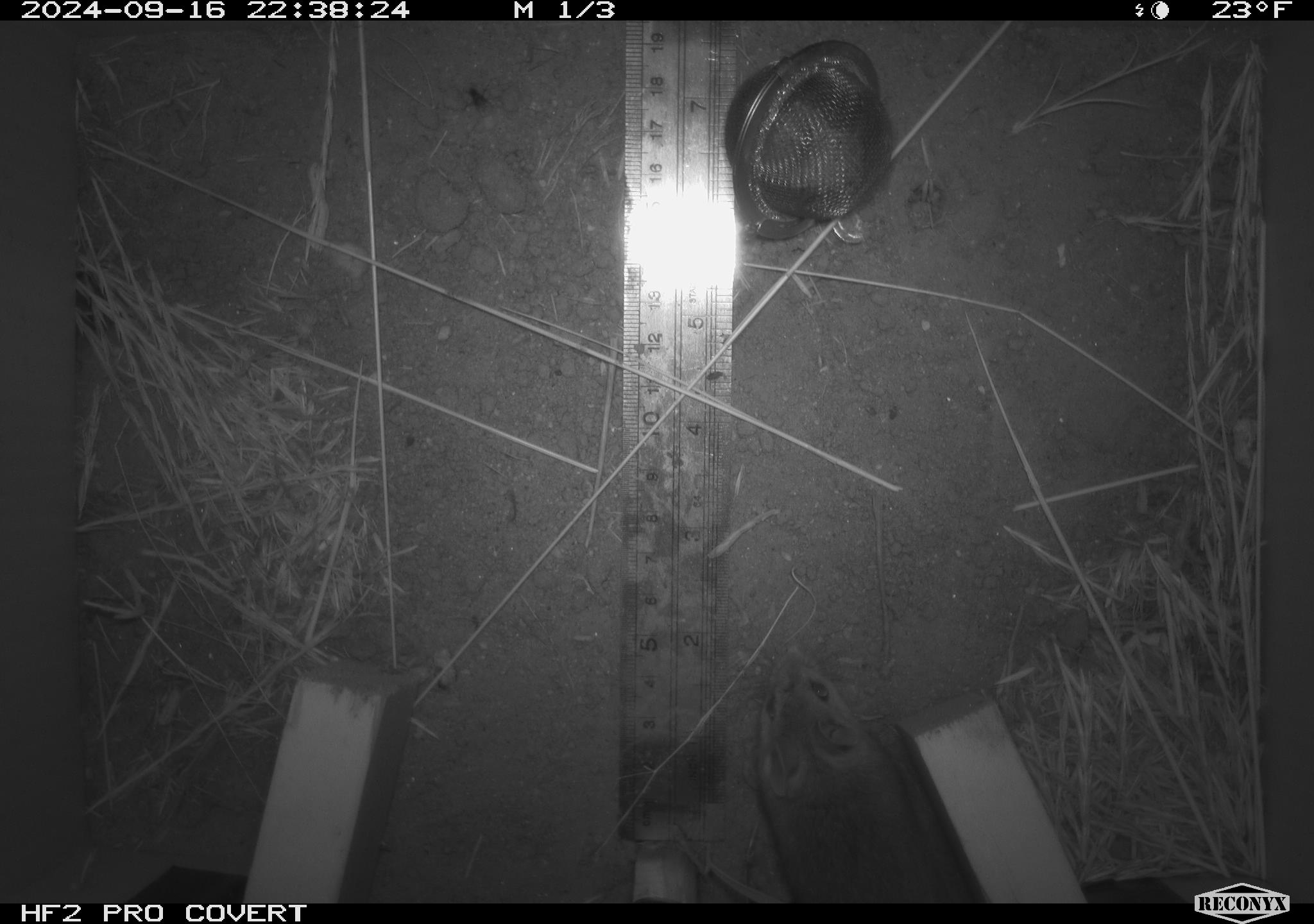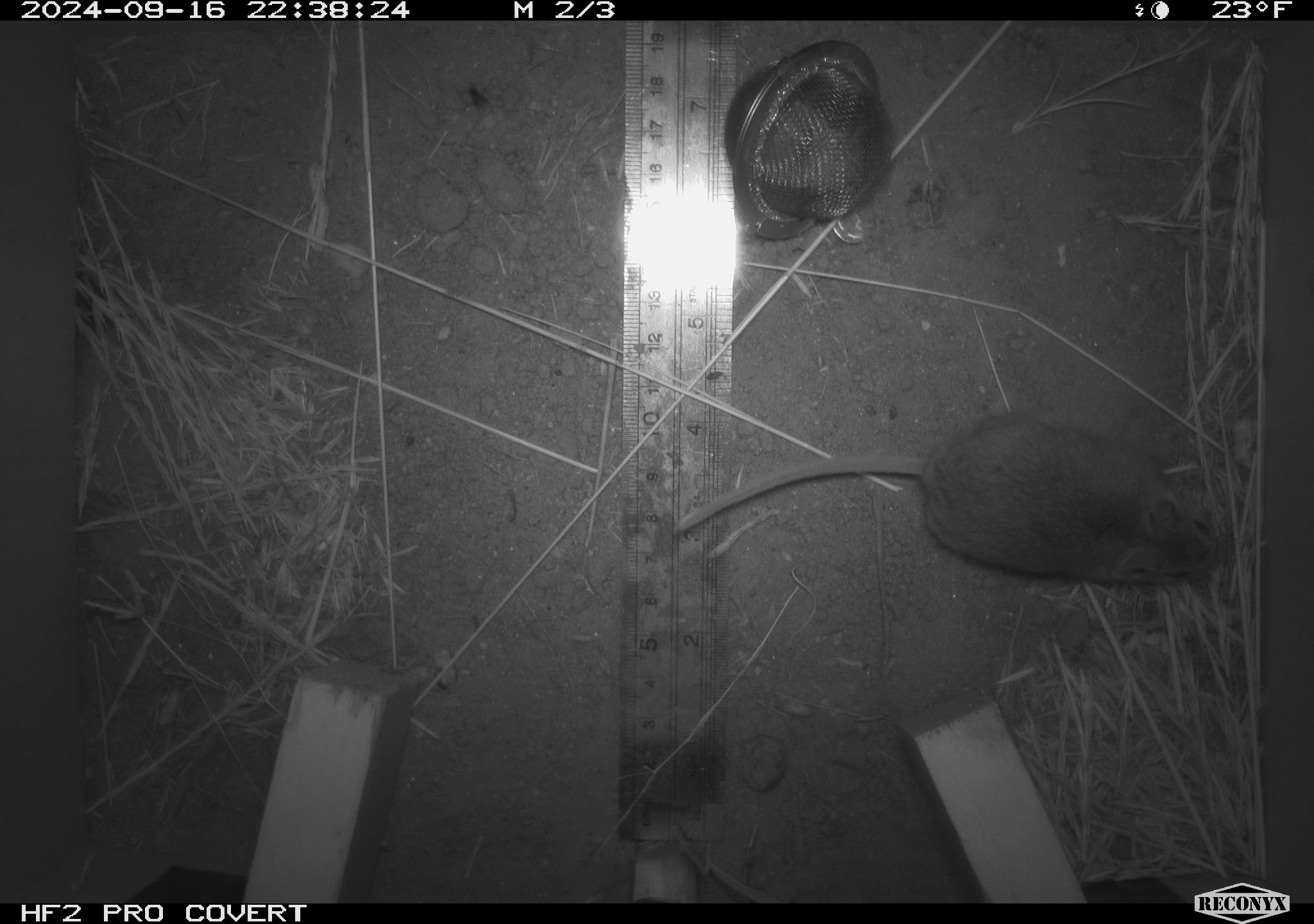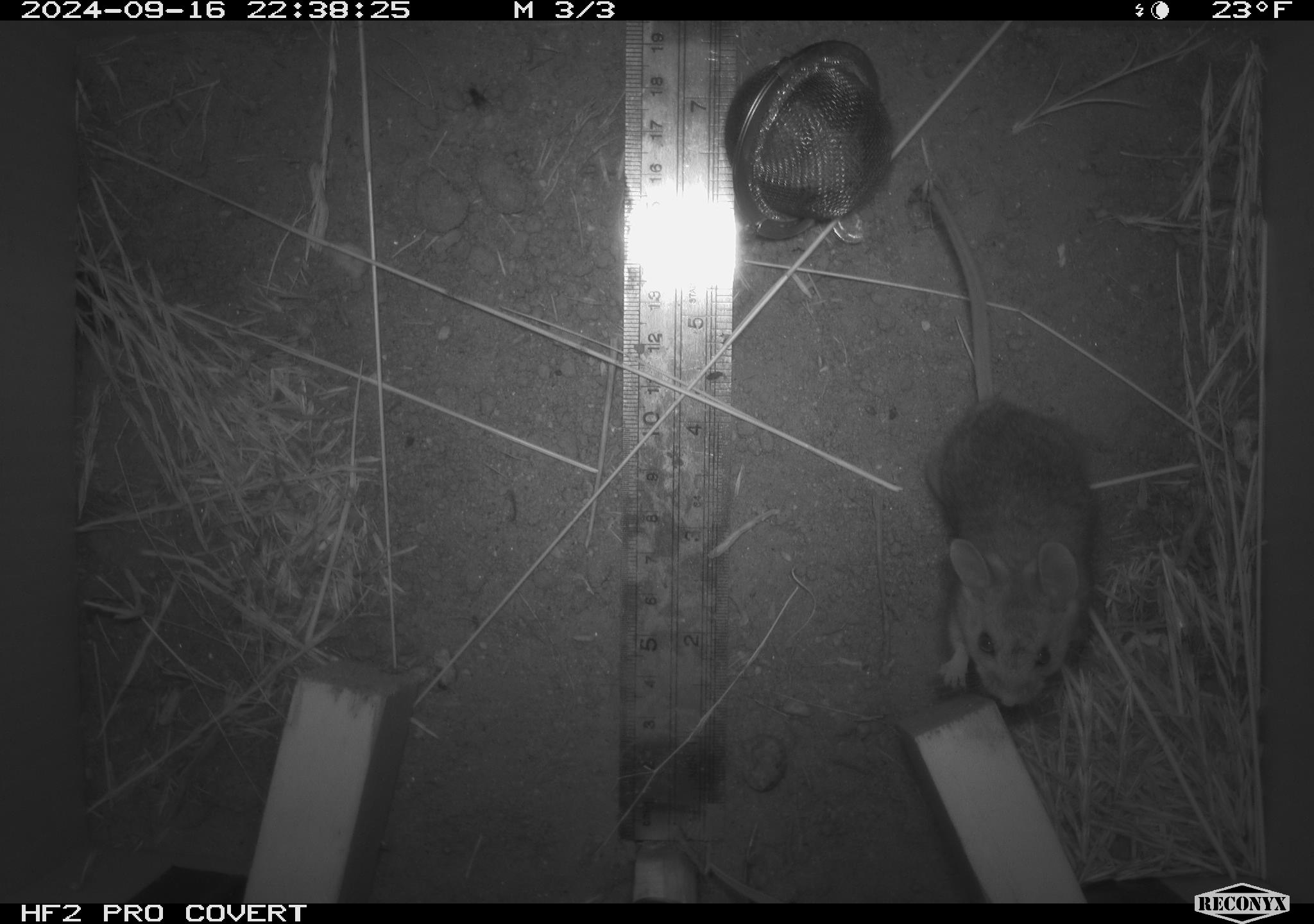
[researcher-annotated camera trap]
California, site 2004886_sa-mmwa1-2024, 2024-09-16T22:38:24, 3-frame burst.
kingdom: Animalia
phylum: Chordata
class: Mammalia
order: Rodentia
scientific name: Rodentia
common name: mouse species